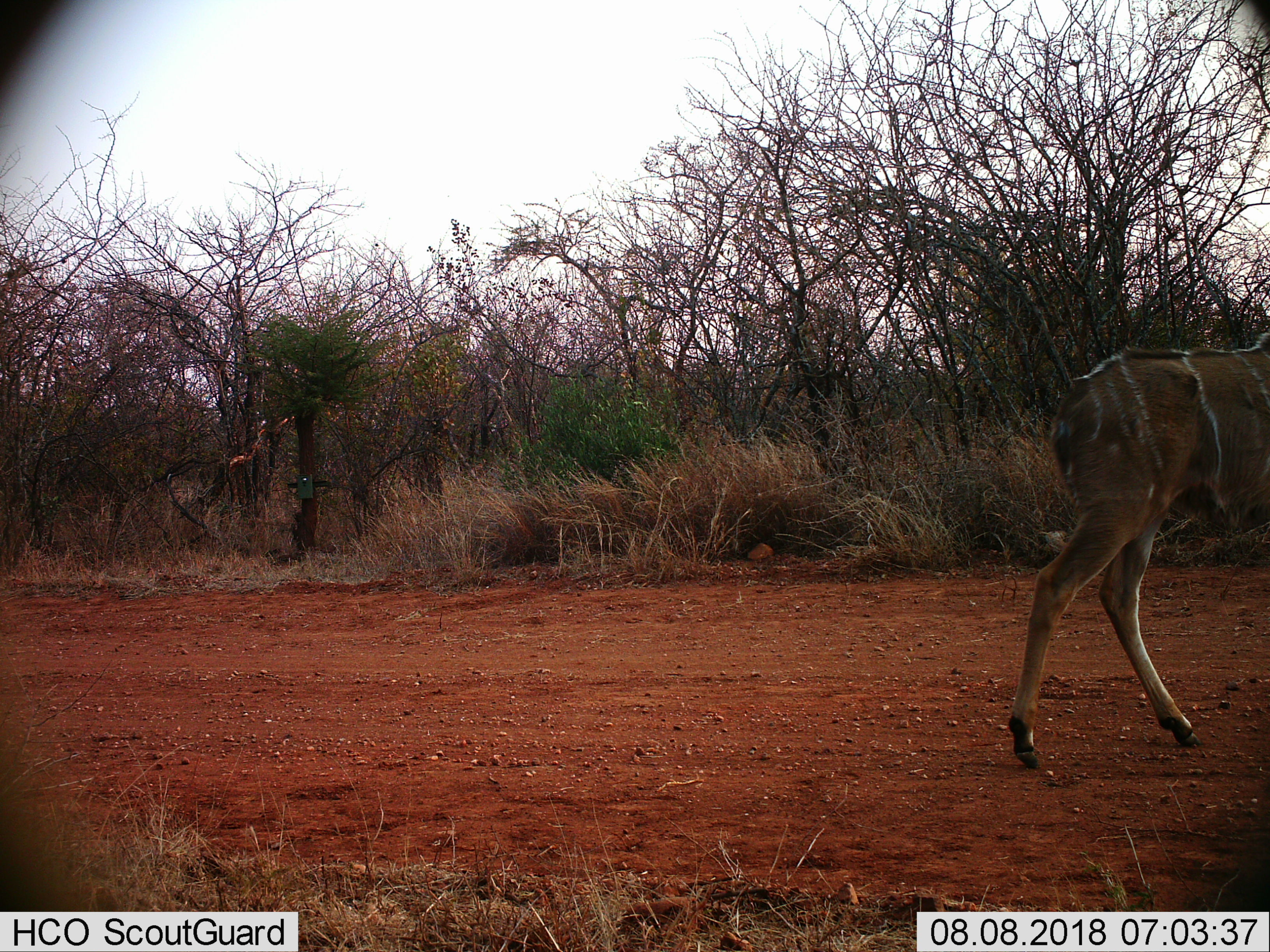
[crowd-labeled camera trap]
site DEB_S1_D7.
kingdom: Animalia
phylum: Chordata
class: Mammalia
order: Artiodactyla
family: Bovidae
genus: Tragelaphus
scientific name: Tragelaphus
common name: kudu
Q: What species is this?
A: Kudu (Tragelaphus).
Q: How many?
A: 1.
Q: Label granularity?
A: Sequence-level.